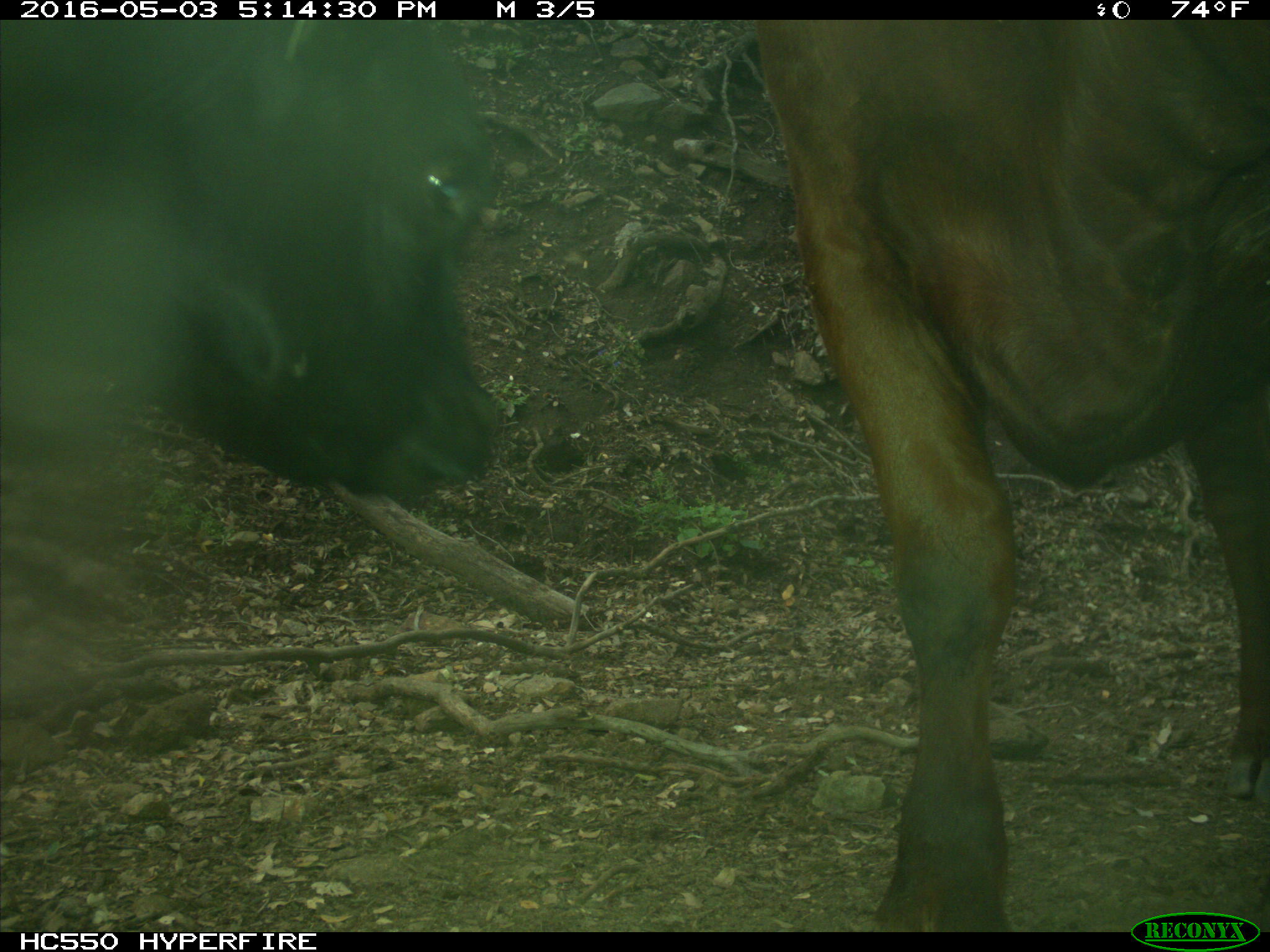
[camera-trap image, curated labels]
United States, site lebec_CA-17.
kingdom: Animalia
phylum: Chordata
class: Mammalia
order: Artiodactyla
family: Bovidae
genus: Bos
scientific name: Bos taurus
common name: domestic cow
Bos taurus (domestic cow).